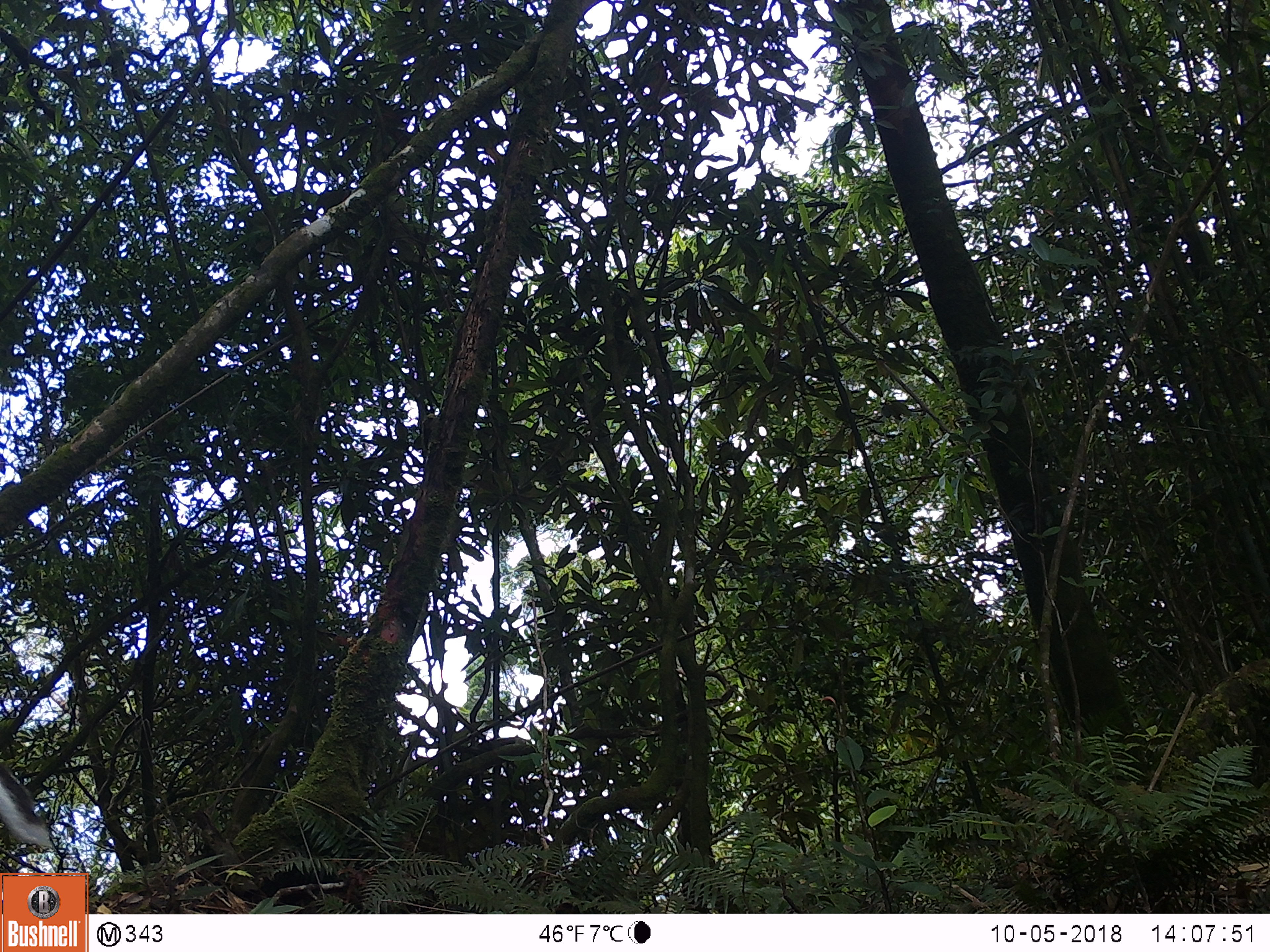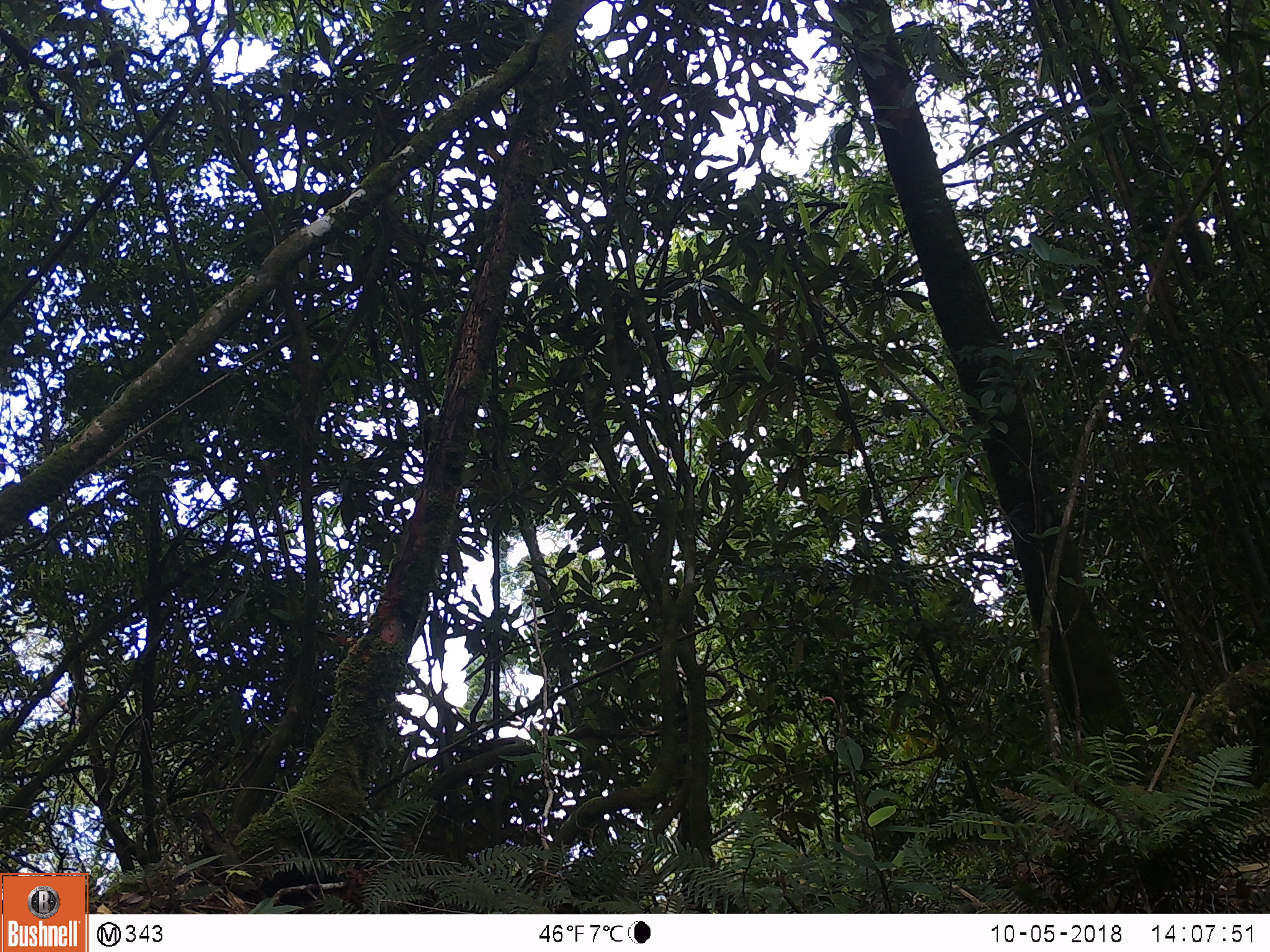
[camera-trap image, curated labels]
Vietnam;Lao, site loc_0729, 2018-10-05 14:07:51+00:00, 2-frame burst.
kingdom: Animalia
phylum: Chordata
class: Mammalia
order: Artiodactyla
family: Cervidae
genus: Muntiacus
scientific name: Muntiacus rooseveltorum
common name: roosevelt's muntjac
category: roosevelts muntjac group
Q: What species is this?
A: Roosevelts muntjac group (roosevelt's muntjac) (Muntiacus rooseveltorum).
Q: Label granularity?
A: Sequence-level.